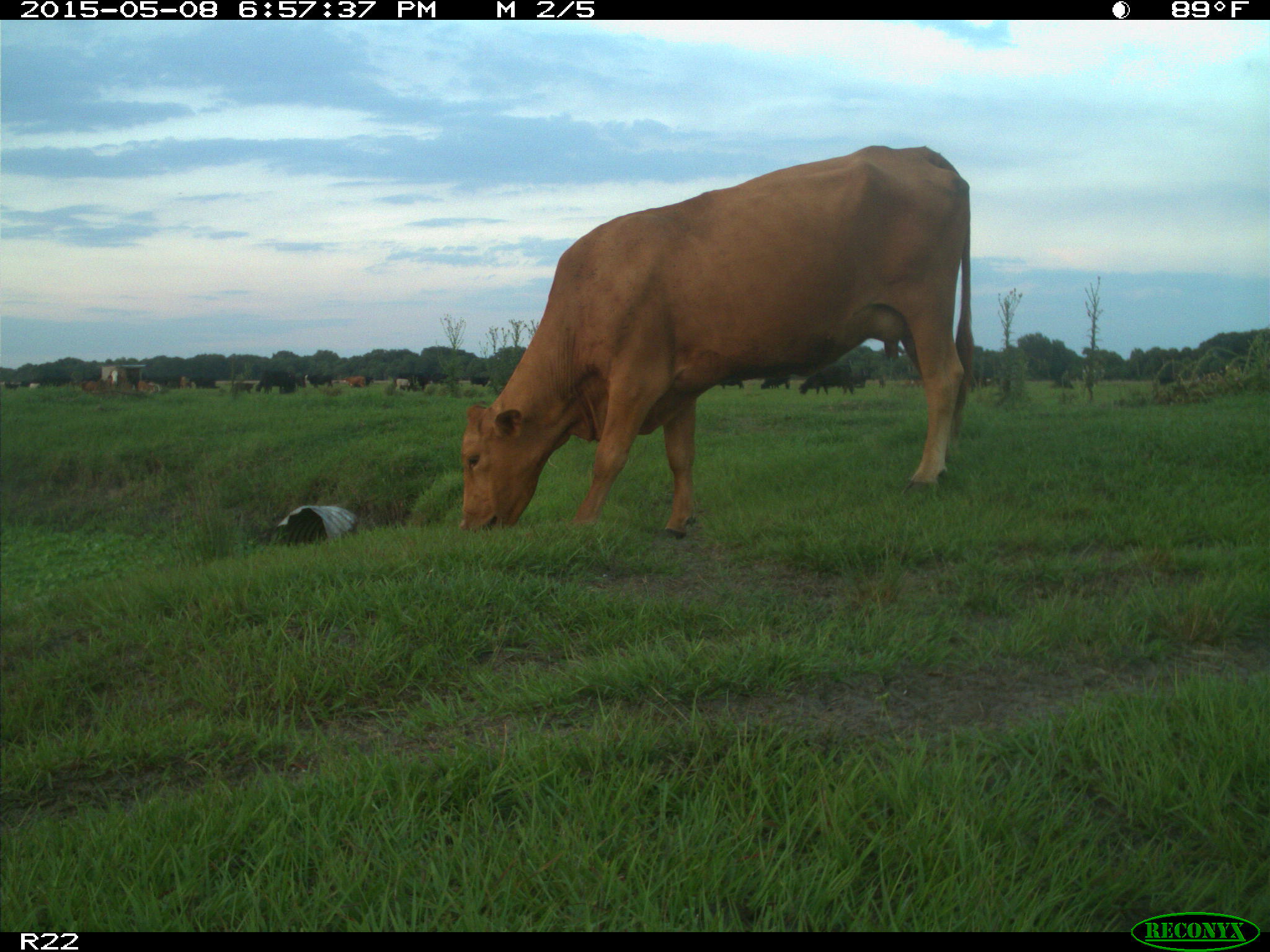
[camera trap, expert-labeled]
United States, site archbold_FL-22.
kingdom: Animalia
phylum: Chordata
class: Mammalia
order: Artiodactyla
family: Bovidae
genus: Bos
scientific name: Bos taurus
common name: domestic cow